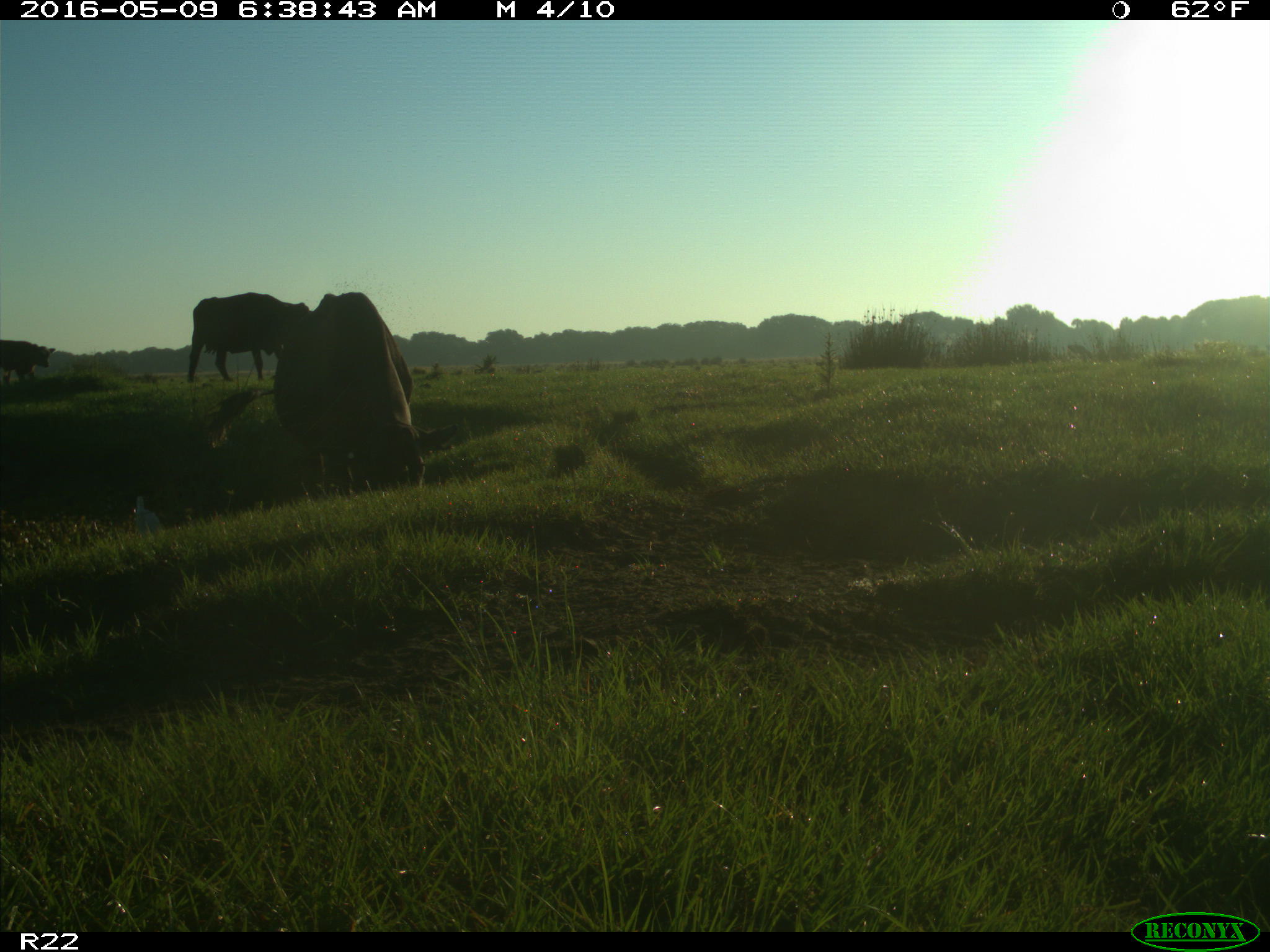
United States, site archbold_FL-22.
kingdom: Animalia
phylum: Chordata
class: Mammalia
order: Artiodactyla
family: Bovidae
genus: Bos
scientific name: Bos taurus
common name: domestic cow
Bos taurus (domestic cow).